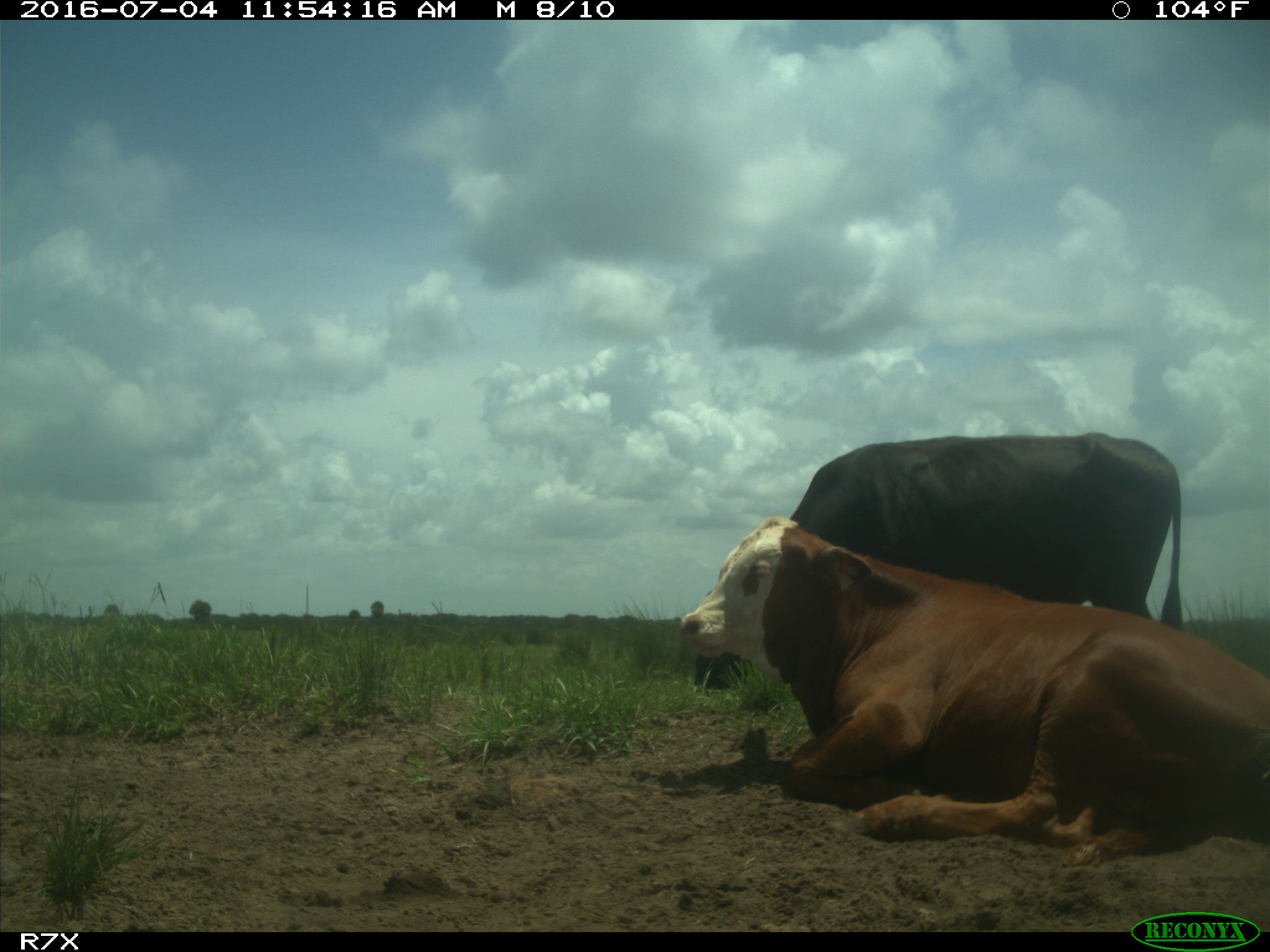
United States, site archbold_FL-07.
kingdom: Animalia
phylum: Chordata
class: Mammalia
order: Artiodactyla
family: Bovidae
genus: Bos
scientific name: Bos taurus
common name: domestic cow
Bos taurus (domestic cow).